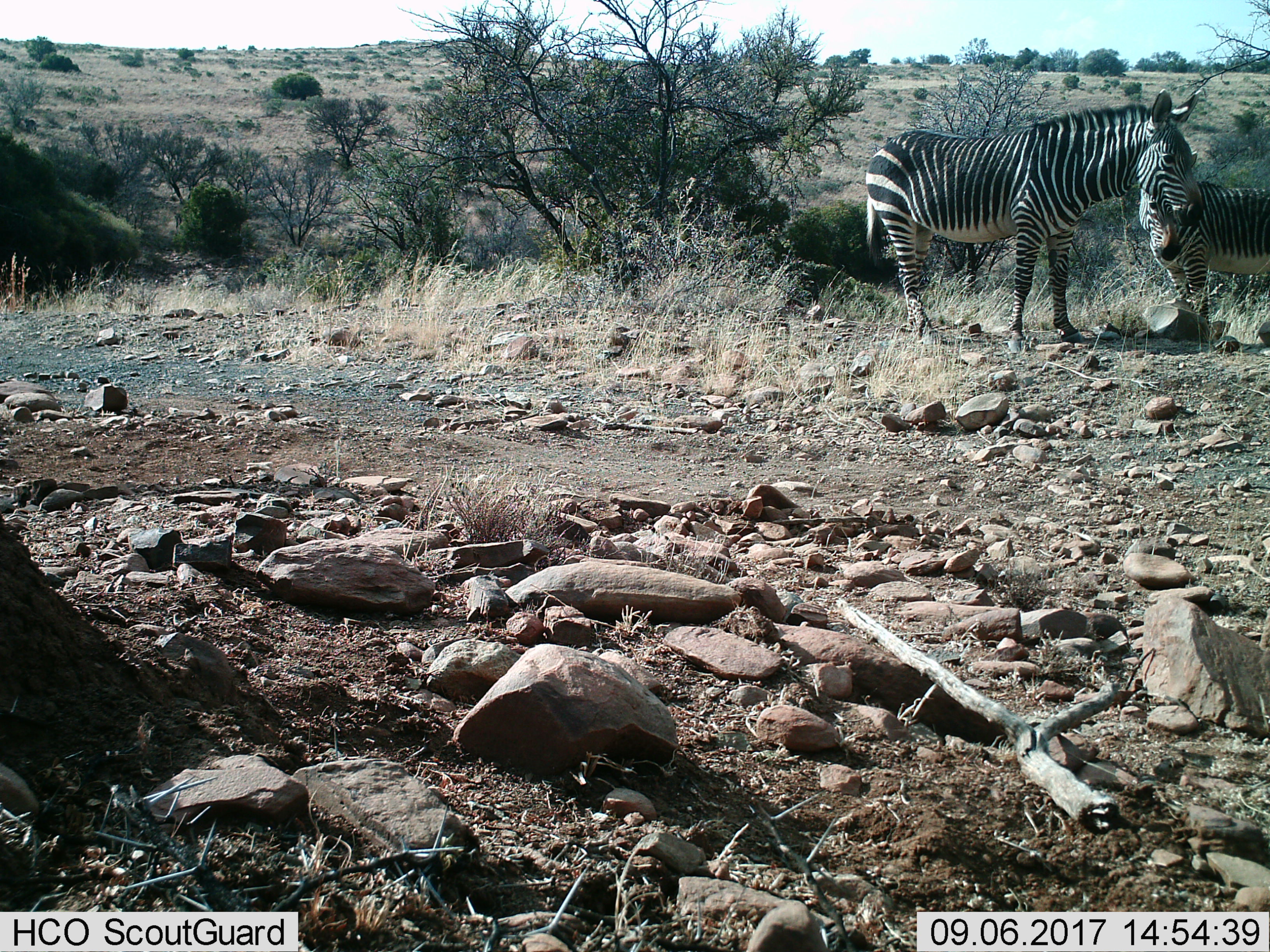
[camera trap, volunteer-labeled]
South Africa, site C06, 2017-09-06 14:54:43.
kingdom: Animalia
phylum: Chordata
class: Mammalia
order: Perissodactyla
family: Equidae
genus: Equus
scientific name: Equus zebra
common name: mountain zebra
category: zebramountain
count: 2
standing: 100%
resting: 0%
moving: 22%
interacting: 22%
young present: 11%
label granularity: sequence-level